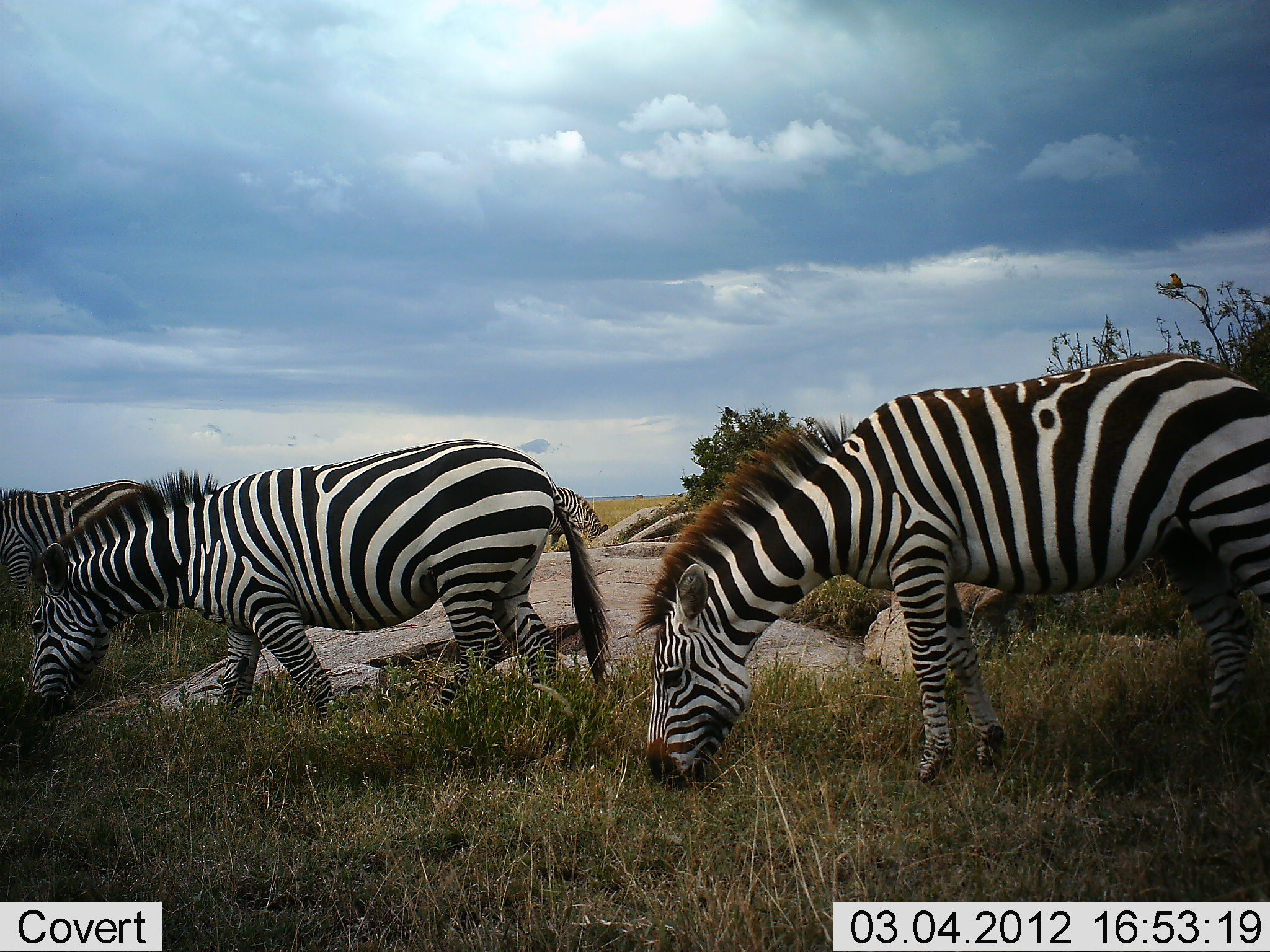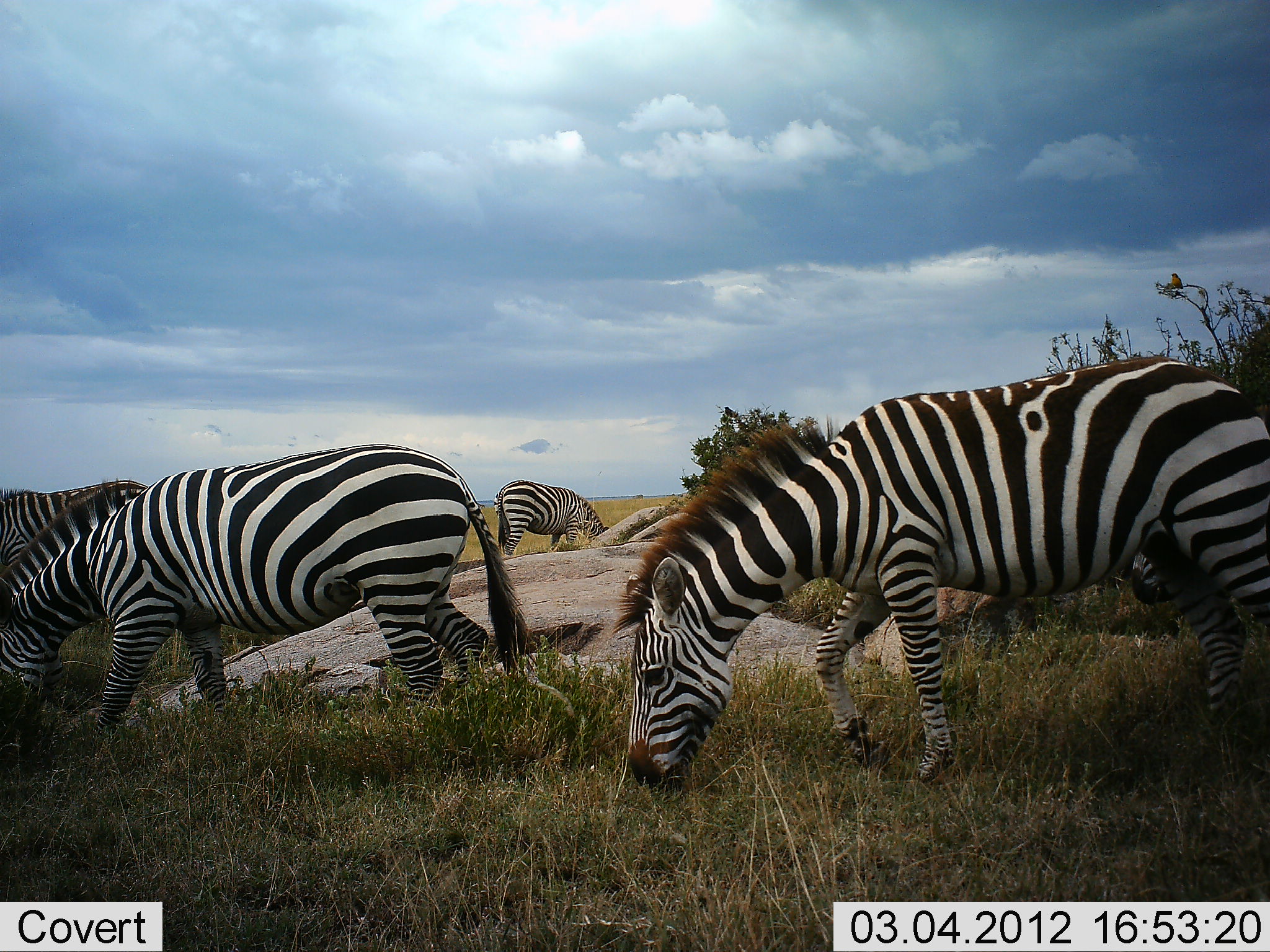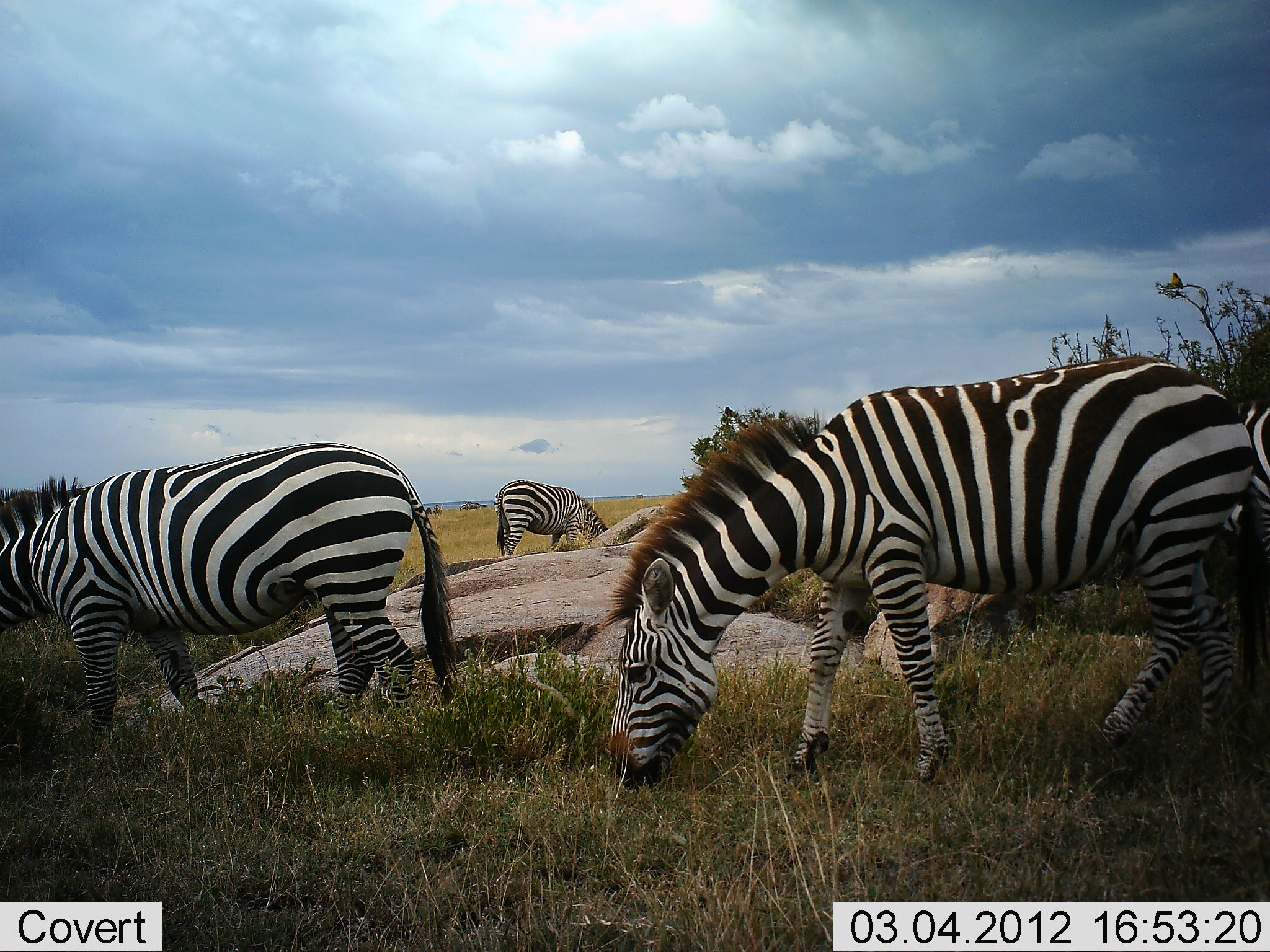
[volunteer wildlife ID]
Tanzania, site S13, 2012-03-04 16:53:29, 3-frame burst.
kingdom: Animalia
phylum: Chordata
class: Mammalia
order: Perissodactyla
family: Equidae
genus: Equus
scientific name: Equus quagga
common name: plains zebra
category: zebra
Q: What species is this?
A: Zebra (plains zebra) (Equus quagga).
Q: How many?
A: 4.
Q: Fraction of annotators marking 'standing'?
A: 24%.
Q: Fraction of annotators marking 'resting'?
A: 0%.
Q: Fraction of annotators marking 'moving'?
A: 41%.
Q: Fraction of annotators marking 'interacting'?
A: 0%.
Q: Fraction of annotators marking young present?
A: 0%.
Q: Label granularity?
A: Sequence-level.